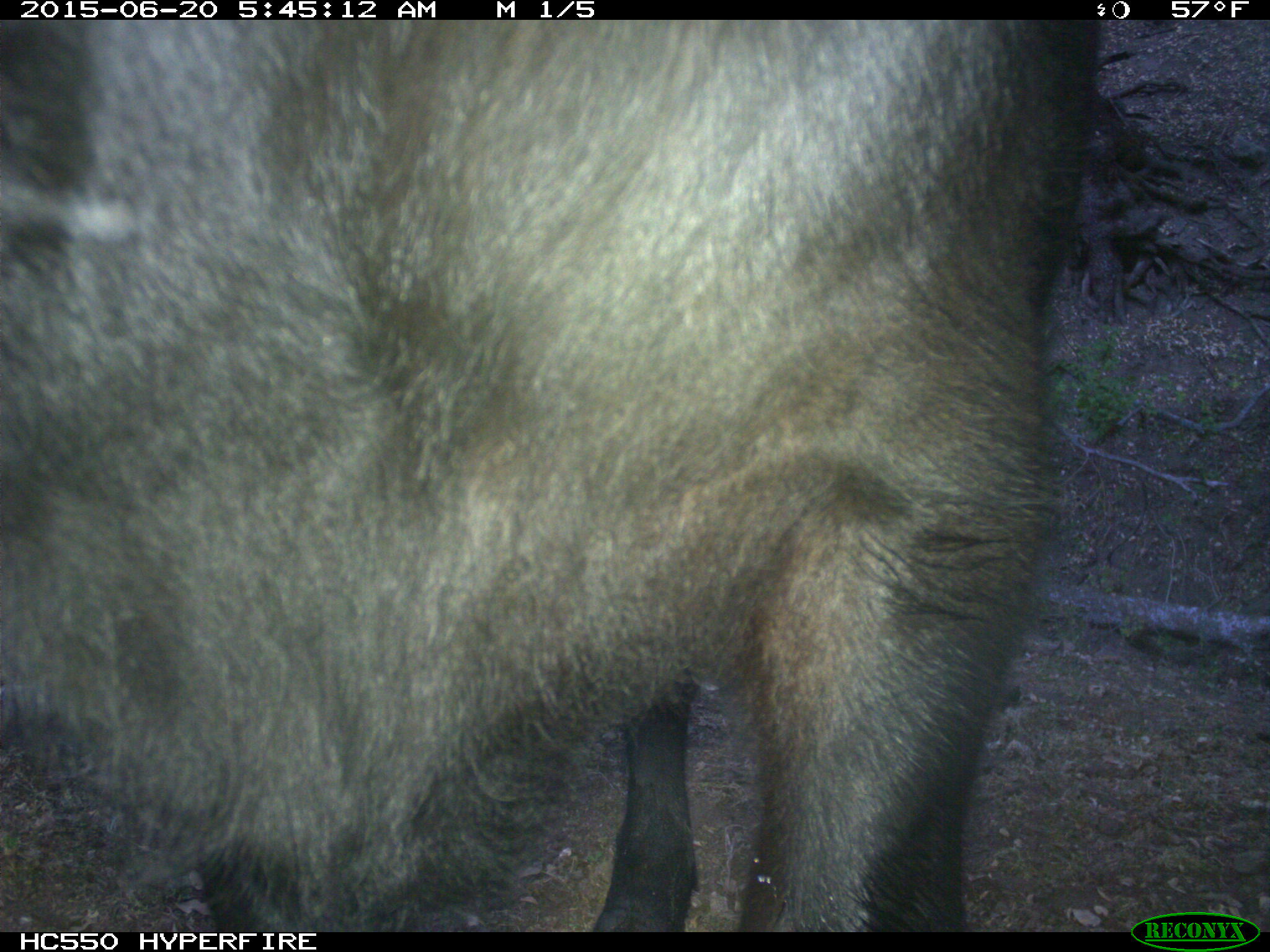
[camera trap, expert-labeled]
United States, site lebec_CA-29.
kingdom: Animalia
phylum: Chordata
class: Mammalia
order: Artiodactyla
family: Bovidae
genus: Bos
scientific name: Bos taurus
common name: domestic cow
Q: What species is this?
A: Bos taurus (domestic cow).